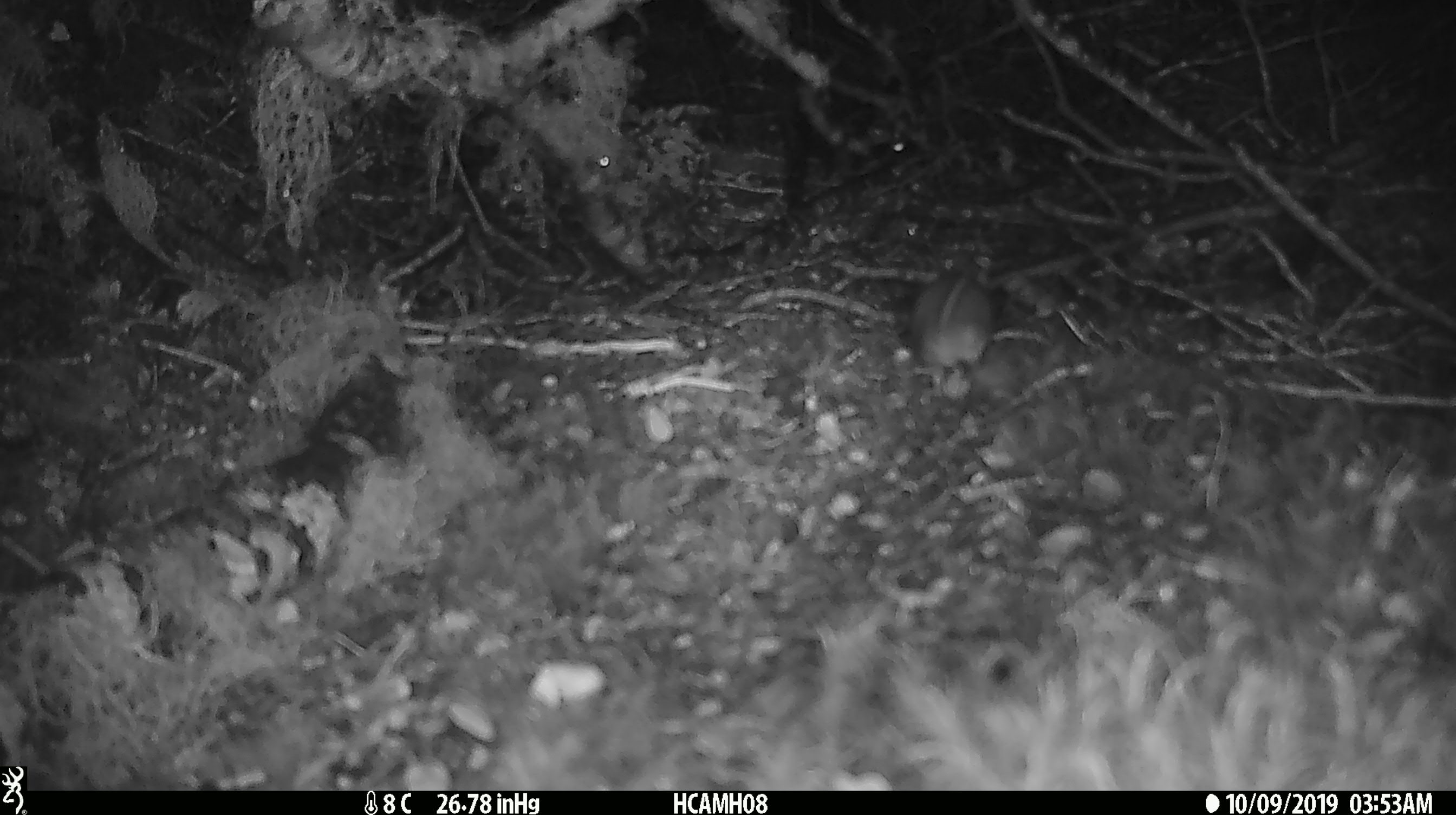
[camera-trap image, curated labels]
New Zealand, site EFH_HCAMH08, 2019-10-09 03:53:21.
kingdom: Animalia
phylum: Chordata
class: Mammalia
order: Rodentia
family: Muridae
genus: Mus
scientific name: Mus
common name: mouse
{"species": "mouse (Mus)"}